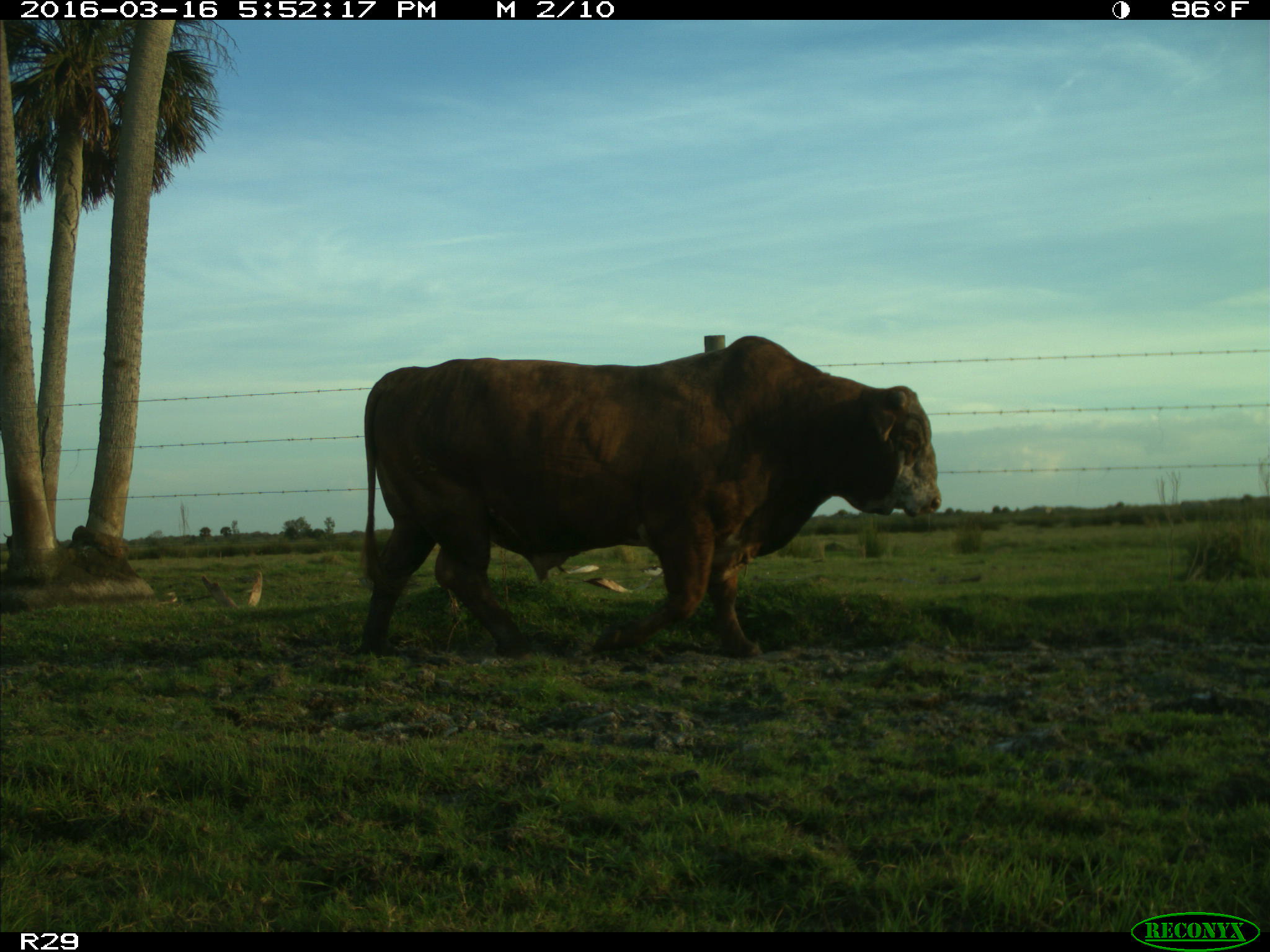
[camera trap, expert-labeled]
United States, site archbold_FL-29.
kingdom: Animalia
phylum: Chordata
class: Mammalia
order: Artiodactyla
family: Bovidae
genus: Bos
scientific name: Bos taurus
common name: domestic cow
Bos taurus (domestic cow).